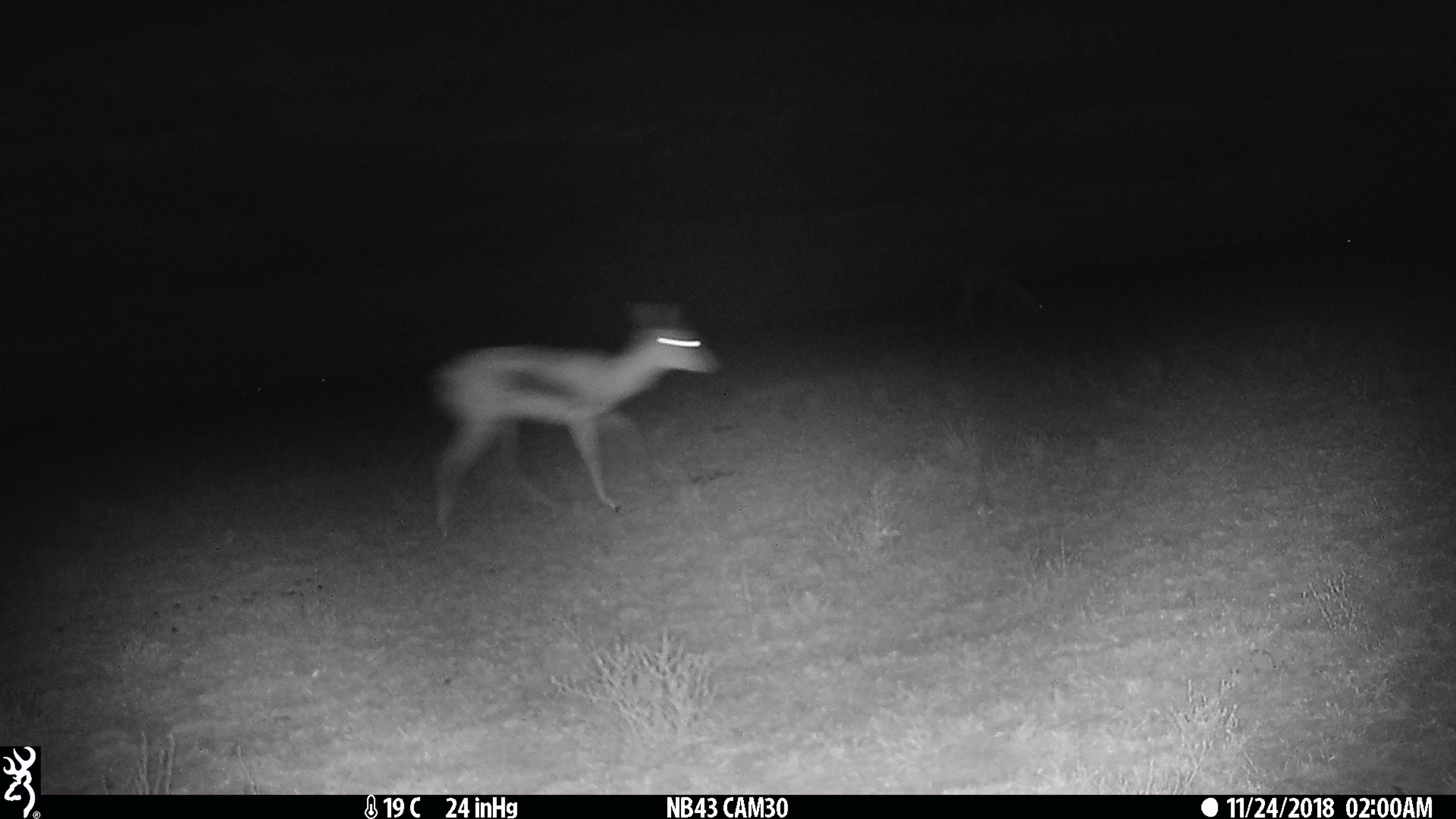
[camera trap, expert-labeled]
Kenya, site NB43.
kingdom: Animalia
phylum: Chordata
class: Mammalia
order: Artiodactyla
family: Bovidae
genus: Eudorcas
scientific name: Eudorcas thomsonii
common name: thomon's gazelle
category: gazelle thomsons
Gazelle thomsons (thomon's gazelle) (Eudorcas thomsonii).